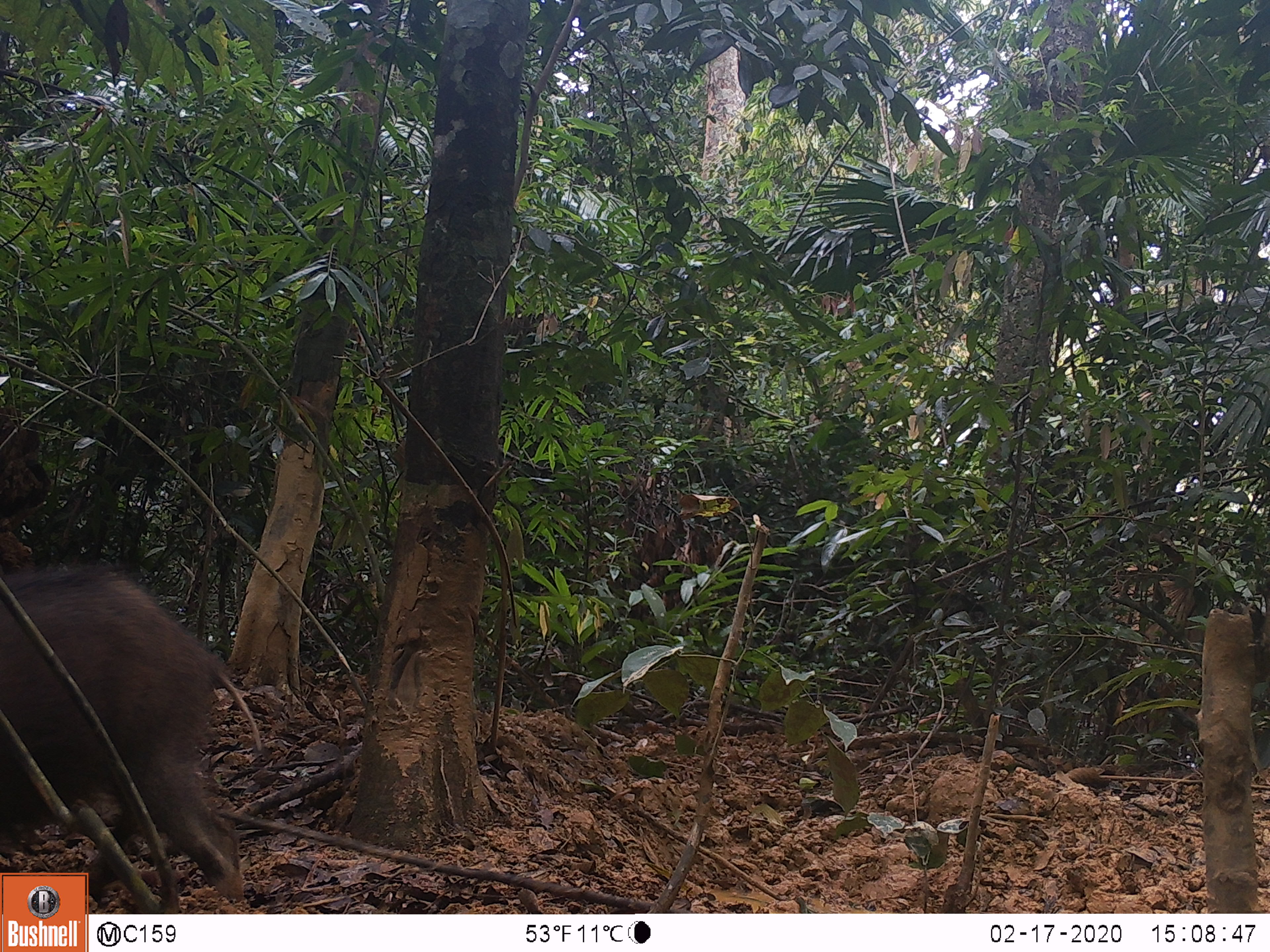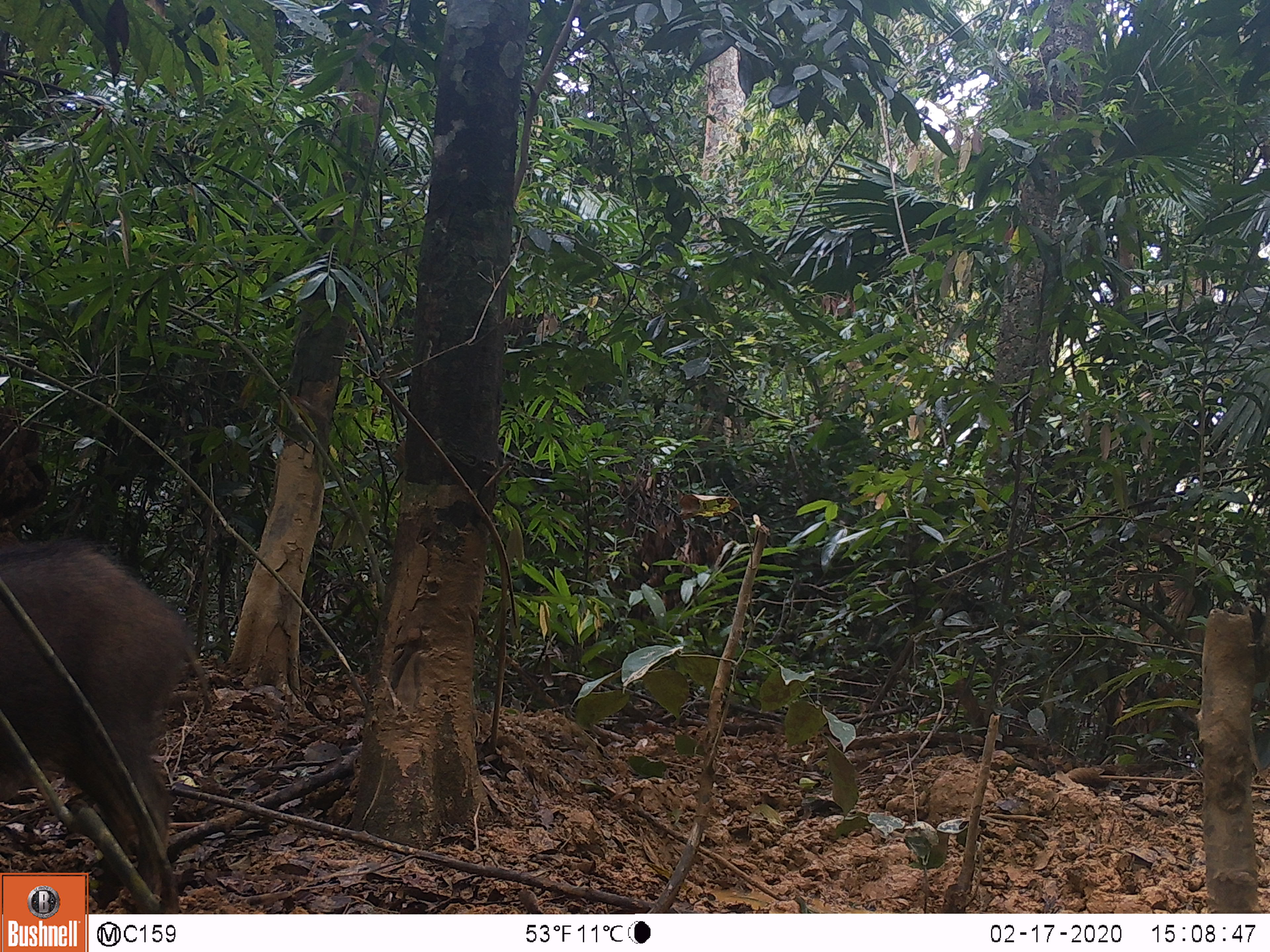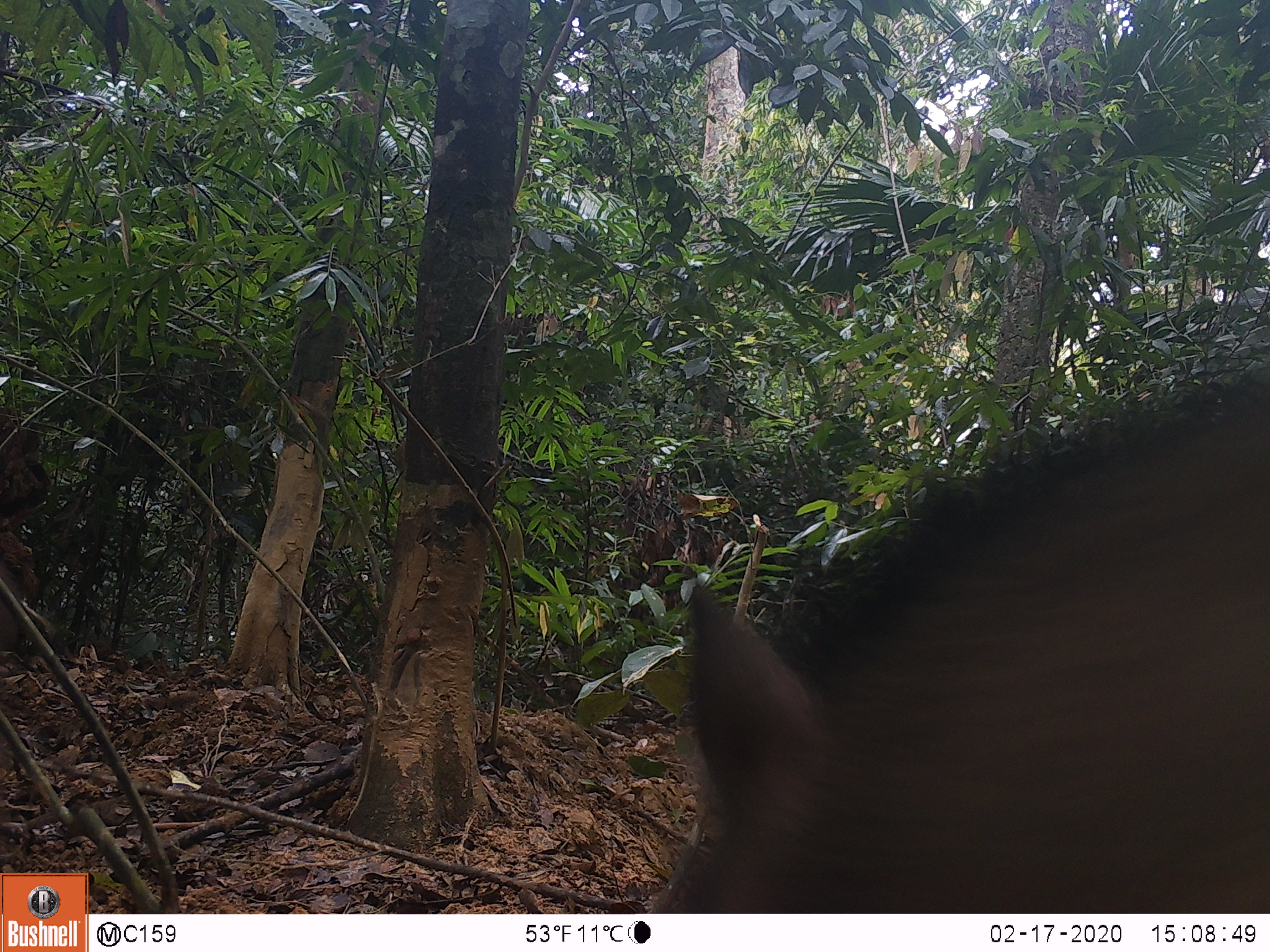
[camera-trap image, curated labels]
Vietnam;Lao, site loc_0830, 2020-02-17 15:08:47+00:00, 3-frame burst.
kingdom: Animalia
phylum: Chordata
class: Mammalia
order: Artiodactyla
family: Suidae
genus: Sus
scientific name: Sus scrofa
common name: eurasian wild pig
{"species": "eurasian wild pig (Sus scrofa)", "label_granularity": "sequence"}